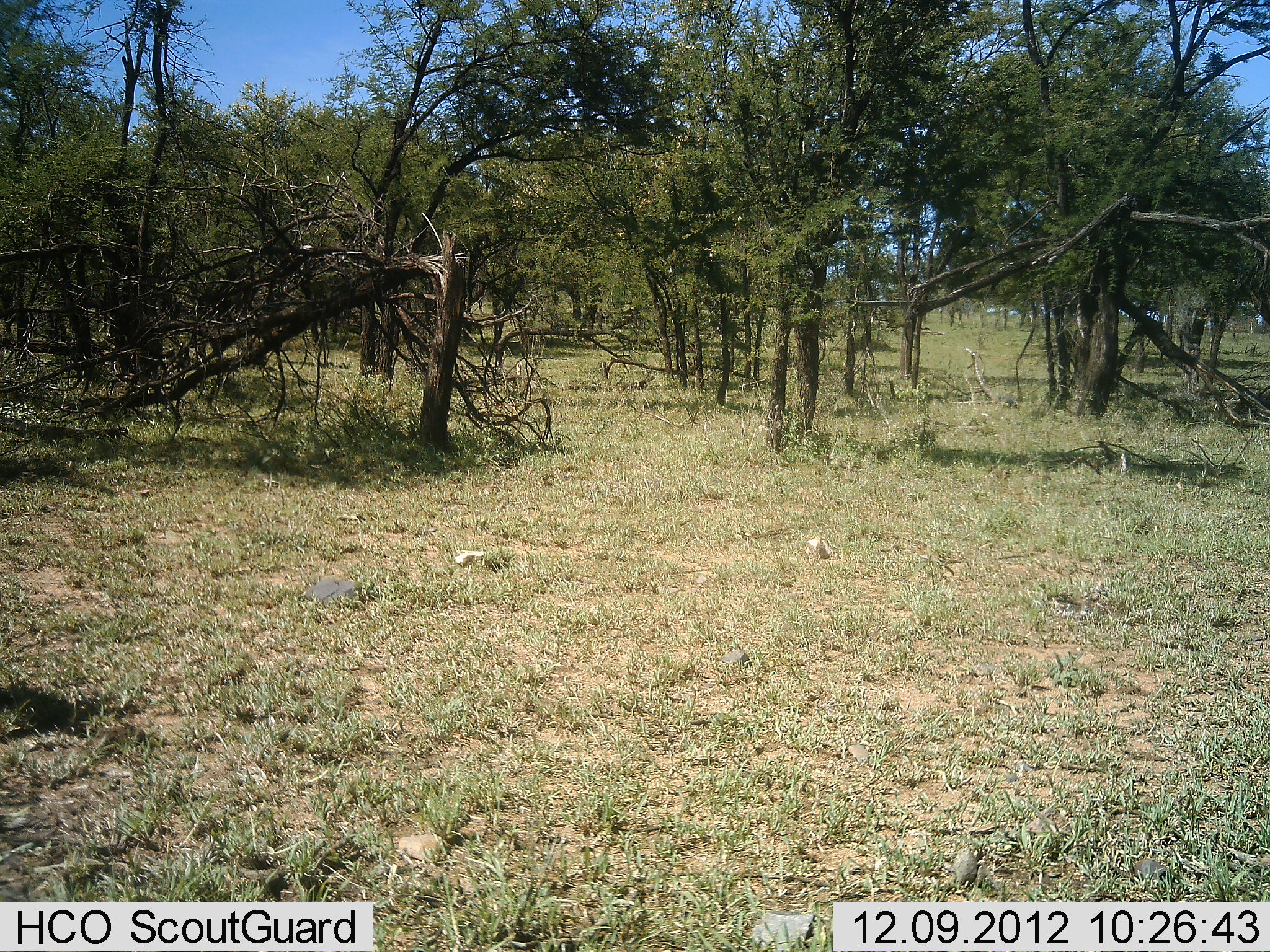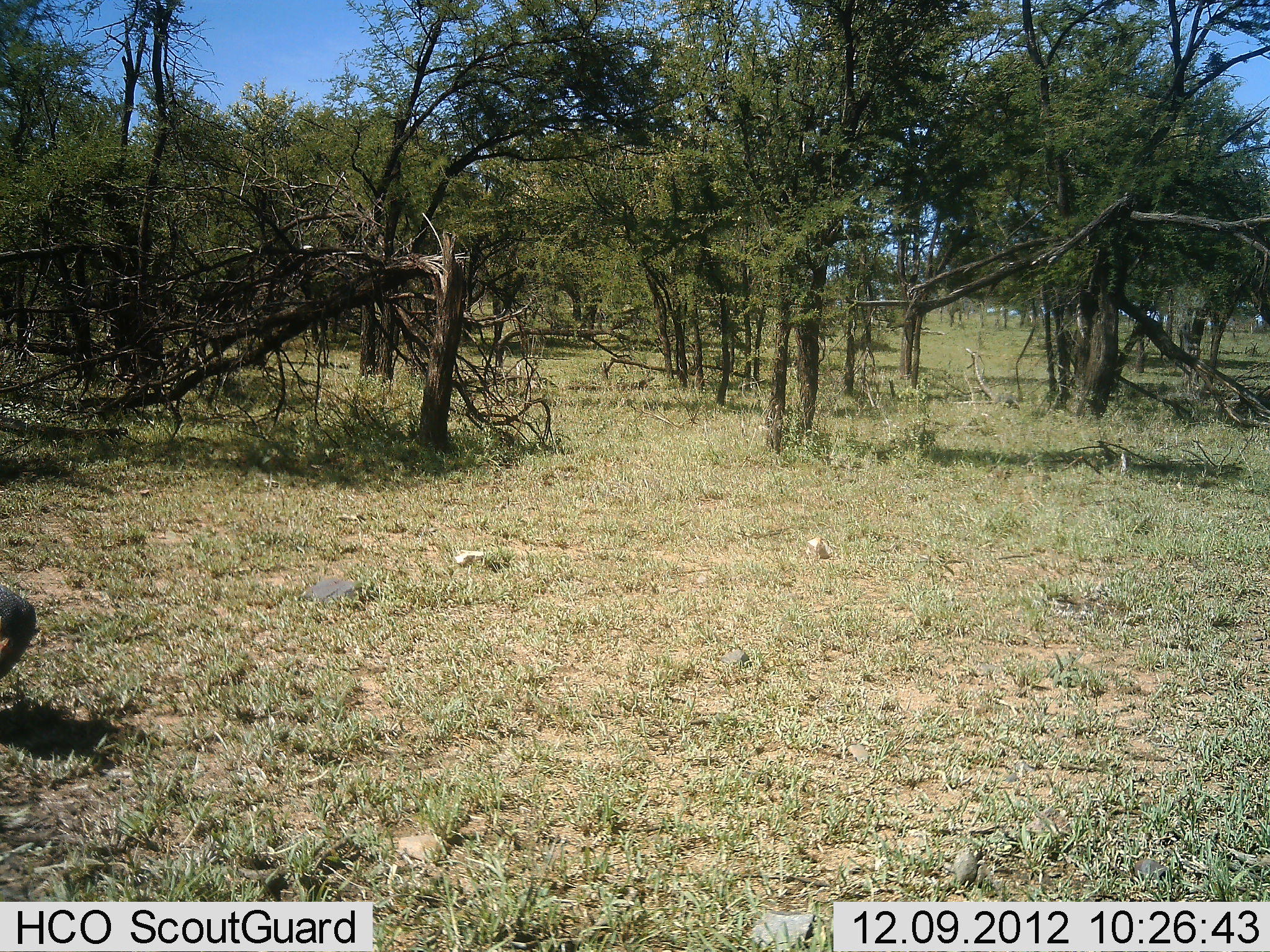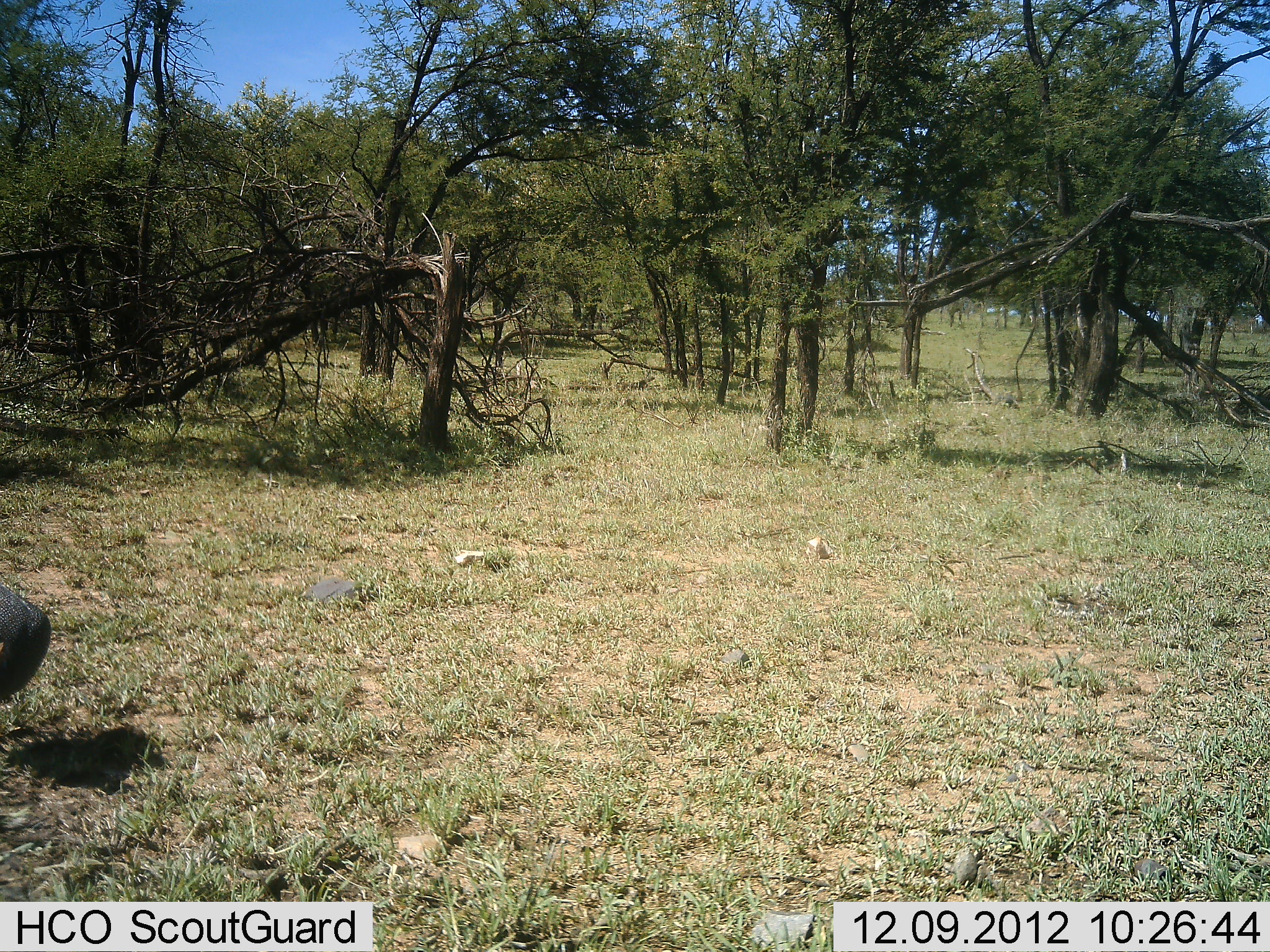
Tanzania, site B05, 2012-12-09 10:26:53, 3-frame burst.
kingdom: Animalia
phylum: Chordata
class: Aves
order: Galliformes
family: Numididae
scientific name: Numididae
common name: guinea fowl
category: guineafowl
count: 1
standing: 26%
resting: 0%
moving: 70%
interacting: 0%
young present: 0%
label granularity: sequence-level